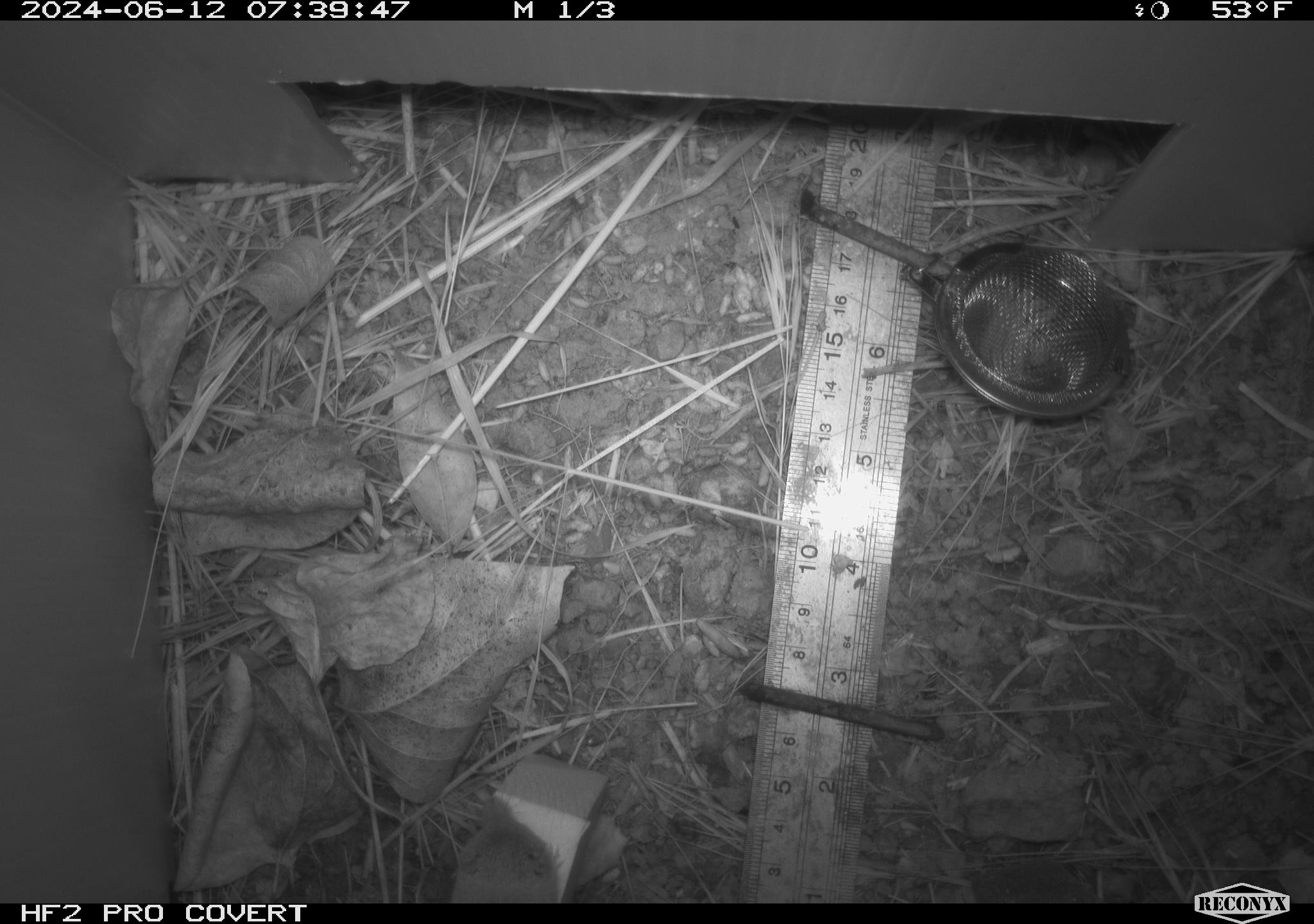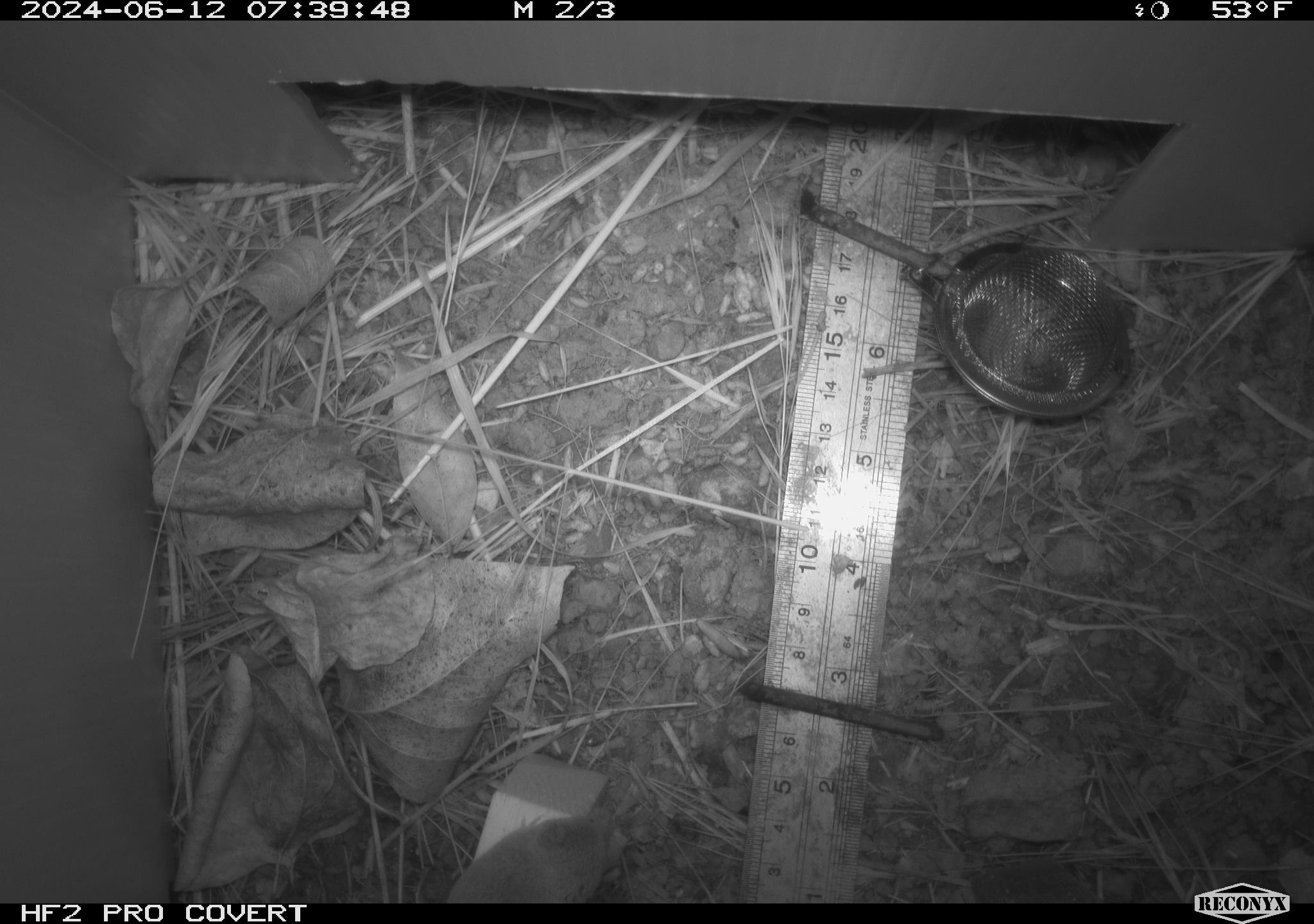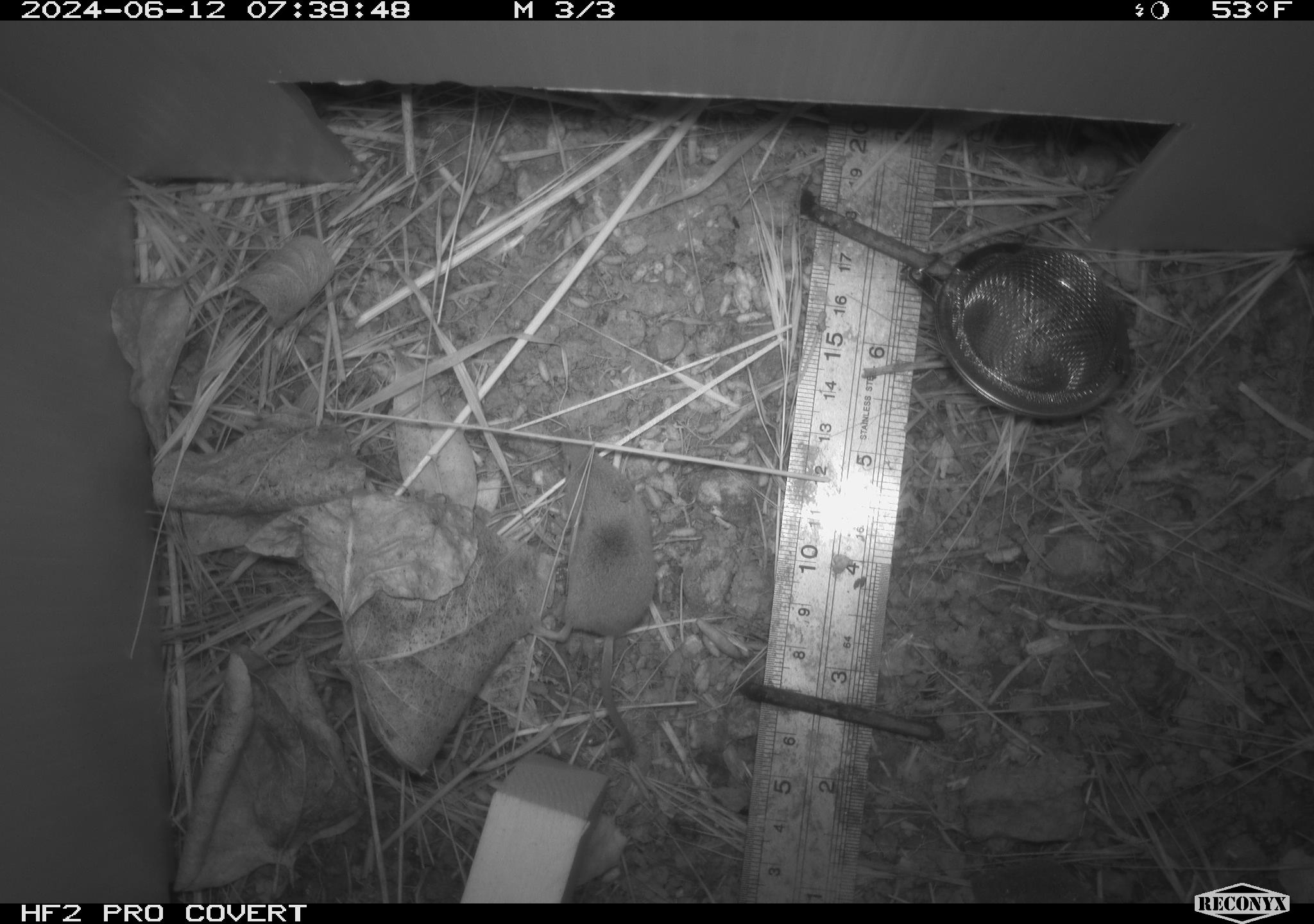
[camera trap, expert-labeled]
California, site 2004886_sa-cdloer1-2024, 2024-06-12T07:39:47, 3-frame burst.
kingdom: Animalia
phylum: Chordata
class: Mammalia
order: Eulipotyphla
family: Soricidae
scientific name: Soricidae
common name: shrews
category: soricidae family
Soricidae family (shrews) (Soricidae).